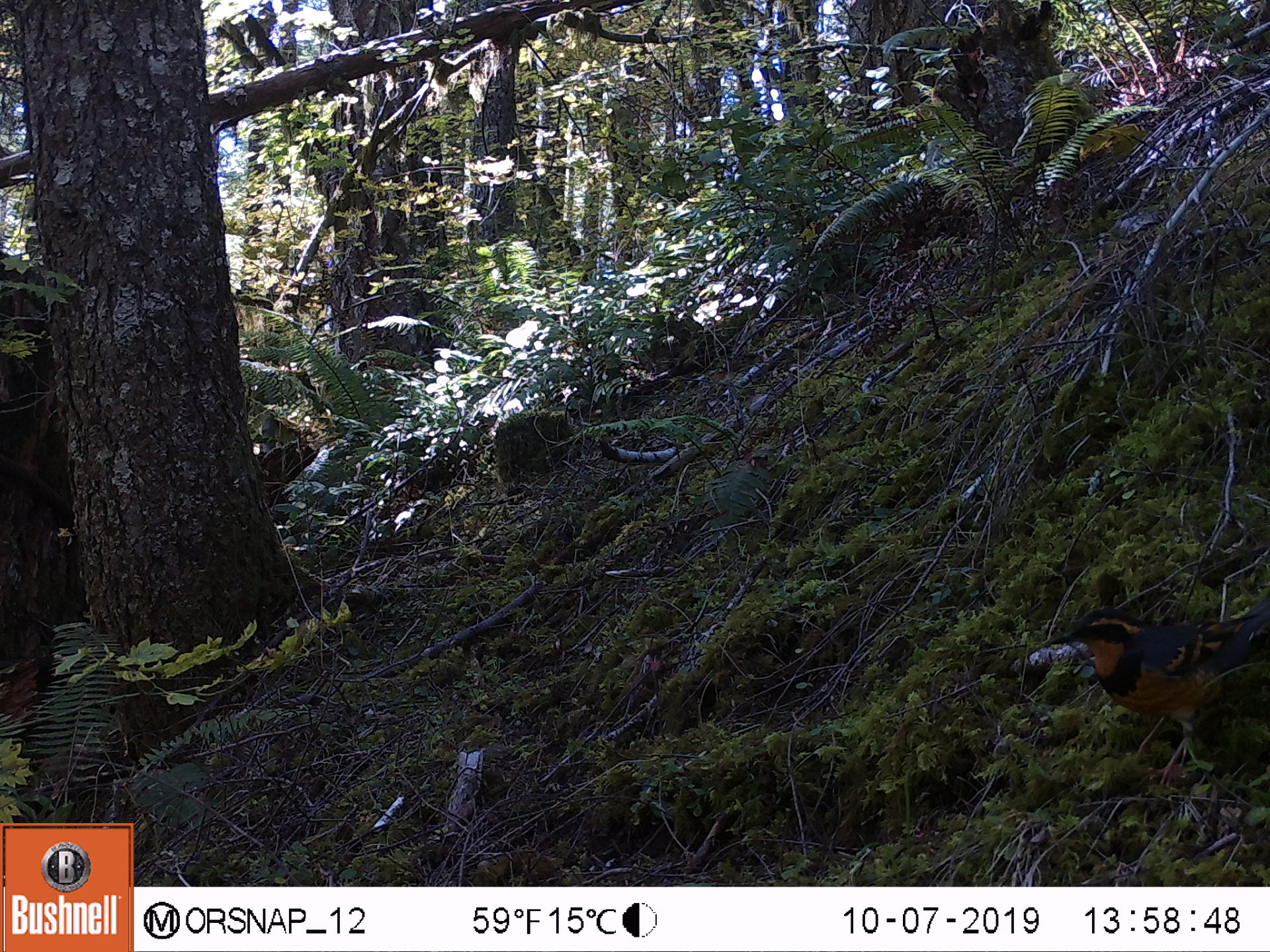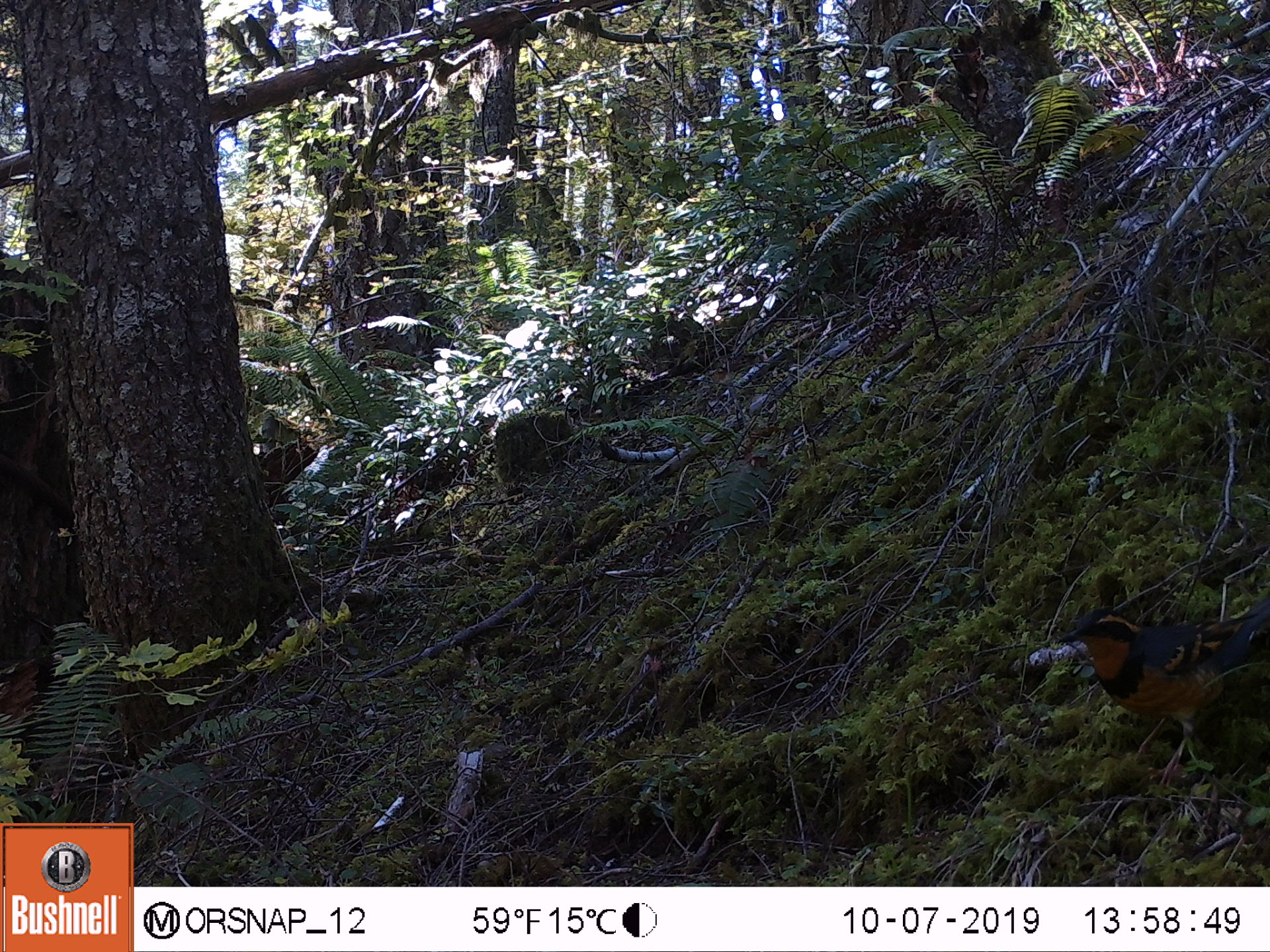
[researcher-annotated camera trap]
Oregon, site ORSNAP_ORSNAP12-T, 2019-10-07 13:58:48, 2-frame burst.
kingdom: Animalia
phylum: Chordata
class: Aves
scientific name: Aves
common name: bird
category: other bird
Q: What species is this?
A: Other bird (bird) (Aves).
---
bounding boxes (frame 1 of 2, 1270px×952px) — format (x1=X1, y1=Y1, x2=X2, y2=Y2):
other bird: (x1=1034, y1=589, x2=1263, y2=768)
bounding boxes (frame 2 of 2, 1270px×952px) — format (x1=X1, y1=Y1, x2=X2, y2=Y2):
other bird: (x1=1034, y1=587, x2=1263, y2=794)